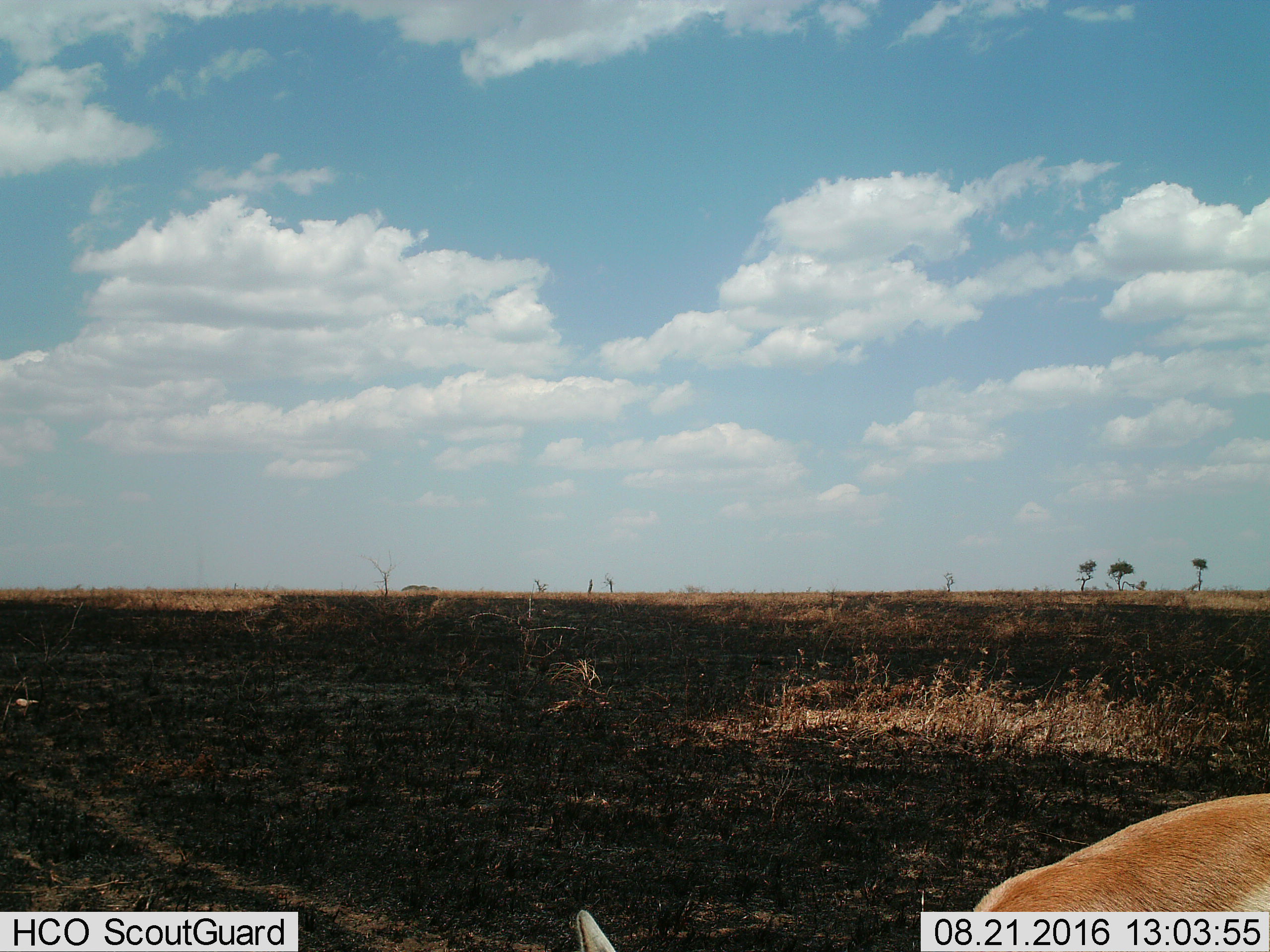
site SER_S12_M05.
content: unidentified animal